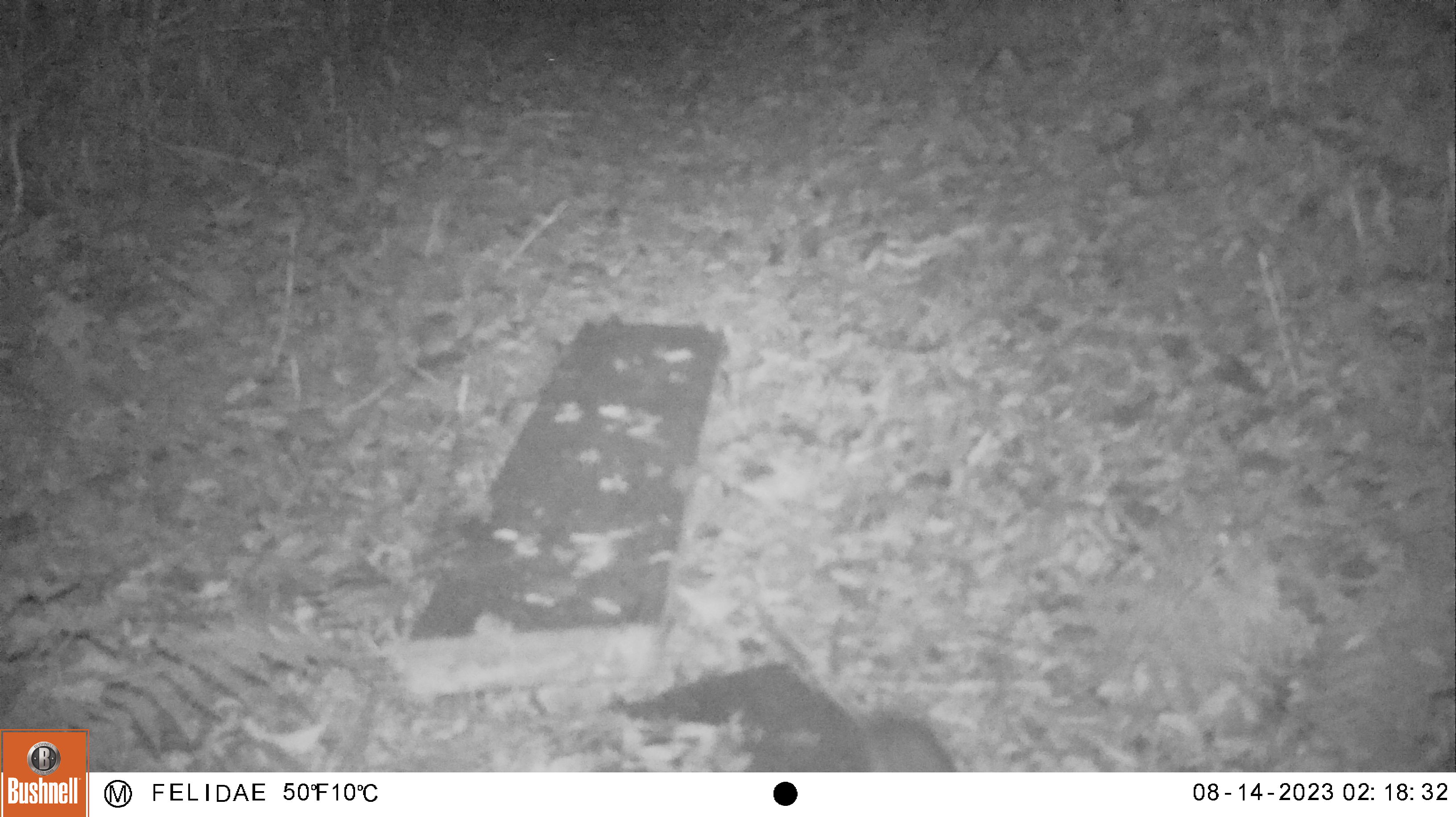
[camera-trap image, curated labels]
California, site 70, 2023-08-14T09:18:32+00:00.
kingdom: Animalia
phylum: Chordata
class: Mammalia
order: Rodentia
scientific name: Rodentia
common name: mouse or rat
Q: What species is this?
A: Mouse or rat (Rodentia).